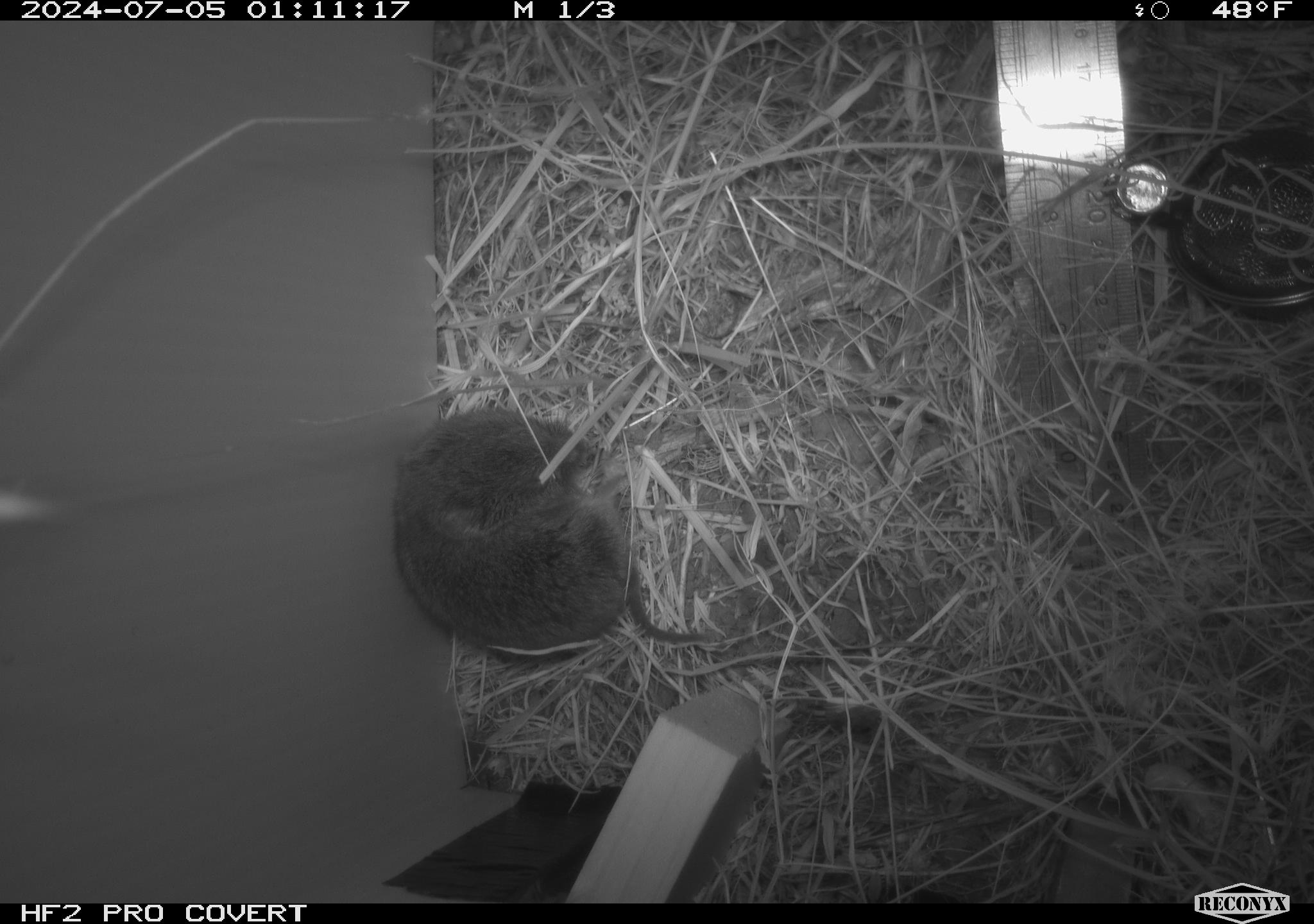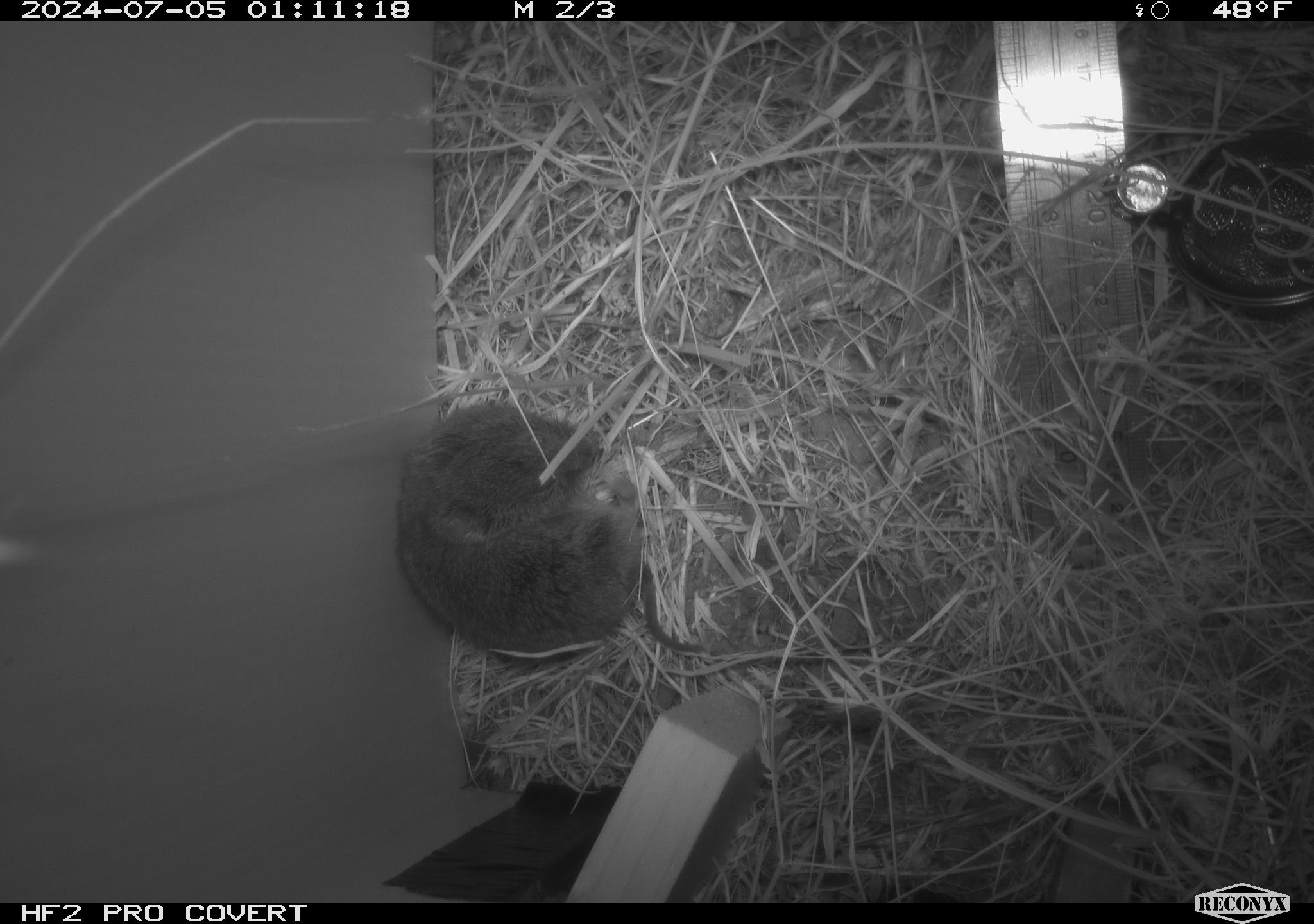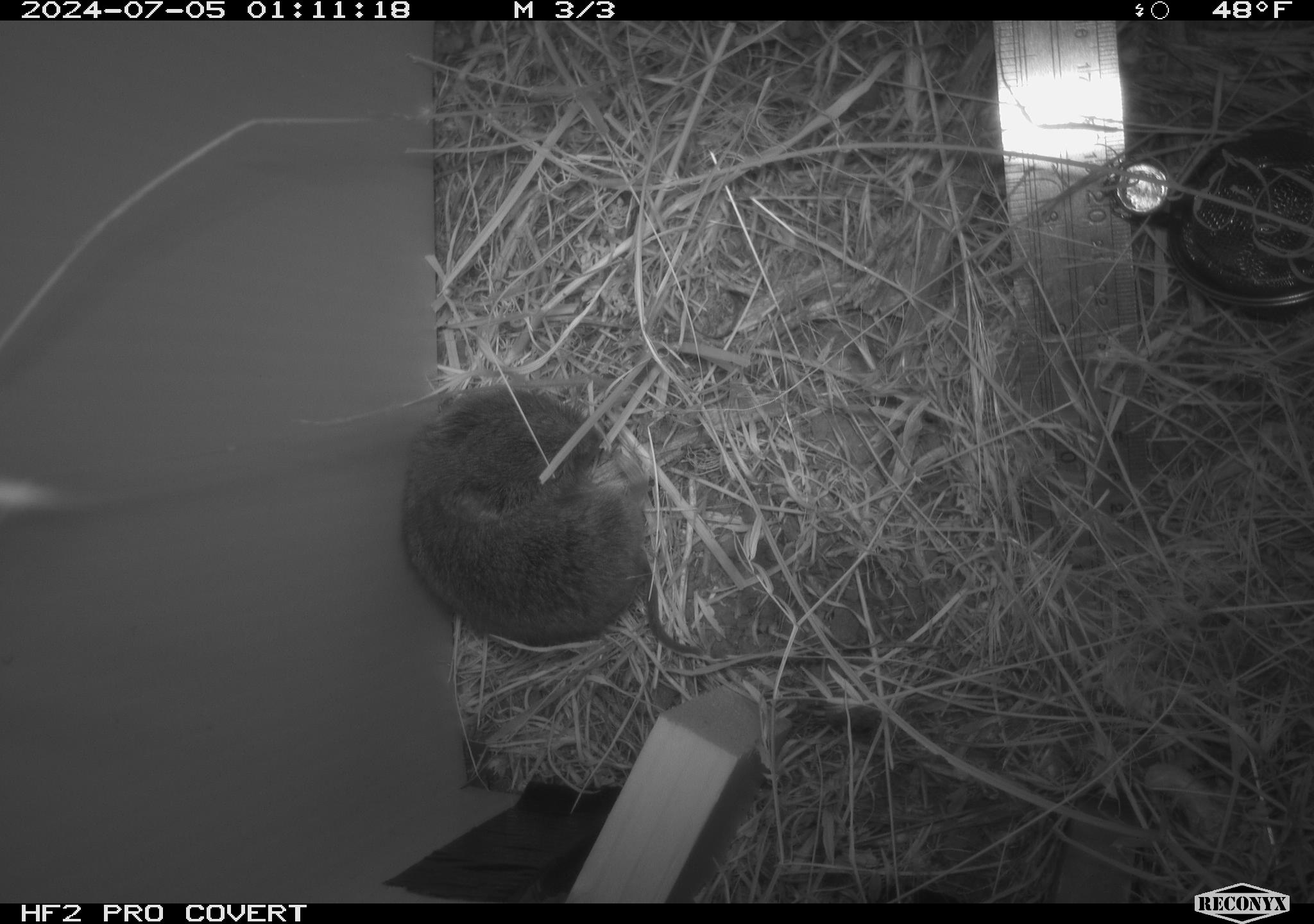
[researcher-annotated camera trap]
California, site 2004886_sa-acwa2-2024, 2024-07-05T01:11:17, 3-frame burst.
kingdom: Animalia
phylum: Chordata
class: Mammalia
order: Rodentia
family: Cricetidae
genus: Microtus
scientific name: Microtus californicus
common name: california vole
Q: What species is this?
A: California vole (Microtus californicus).